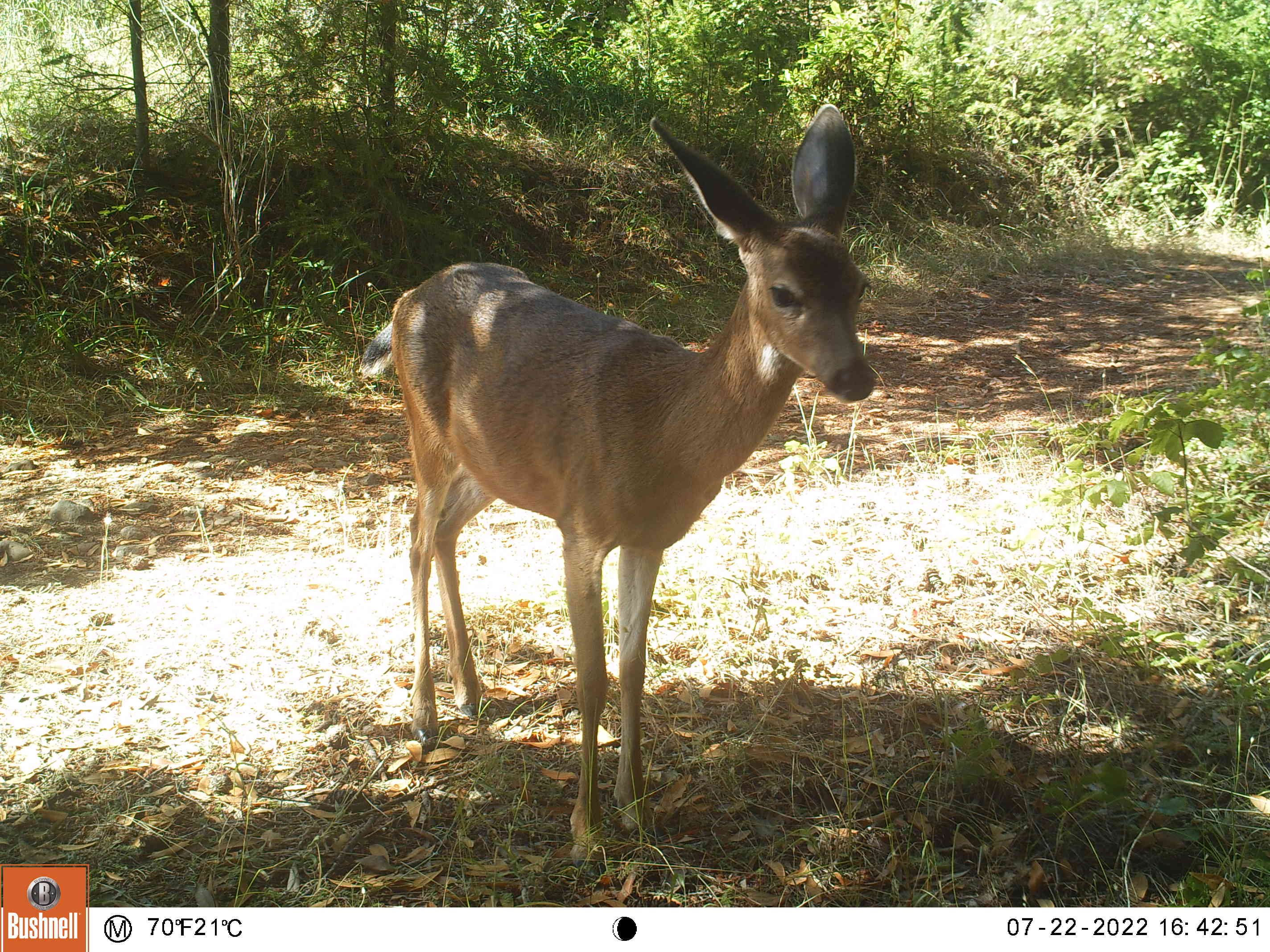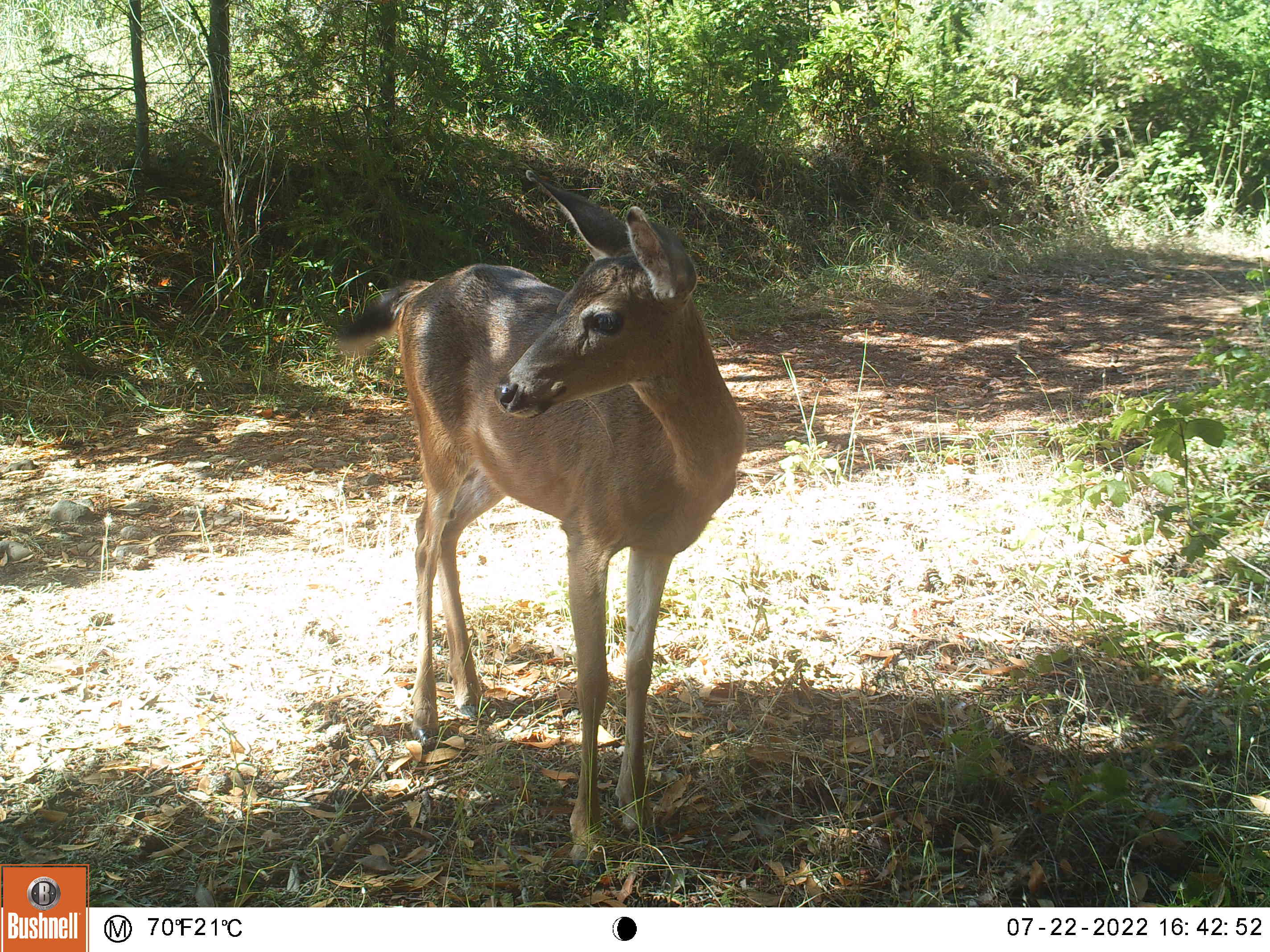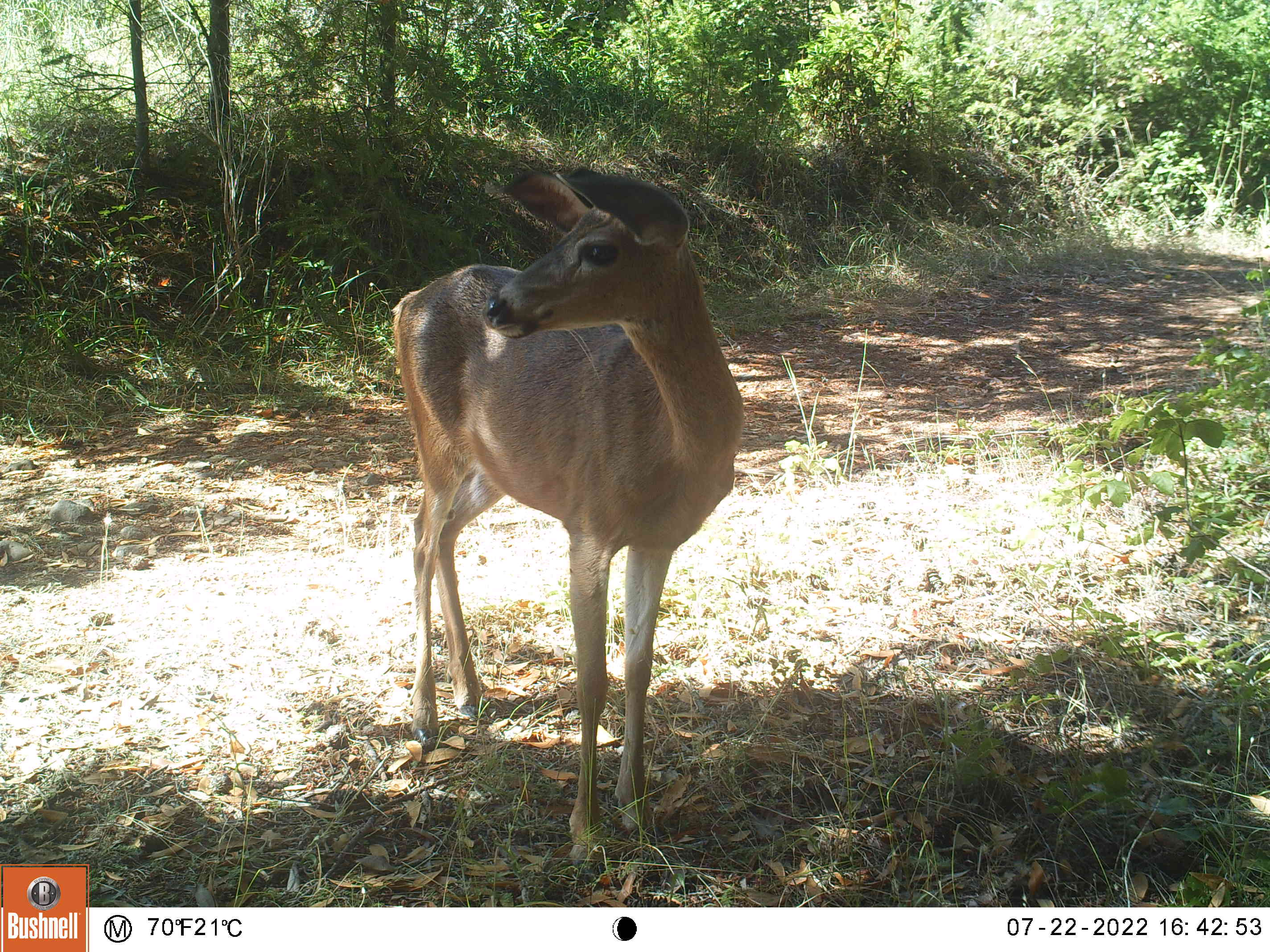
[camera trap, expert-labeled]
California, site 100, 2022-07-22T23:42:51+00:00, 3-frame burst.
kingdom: Animalia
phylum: Chordata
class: Mammalia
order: Artiodactyla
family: Cervidae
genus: Odocoileus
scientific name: Odocoileus hemionus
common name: mule deer